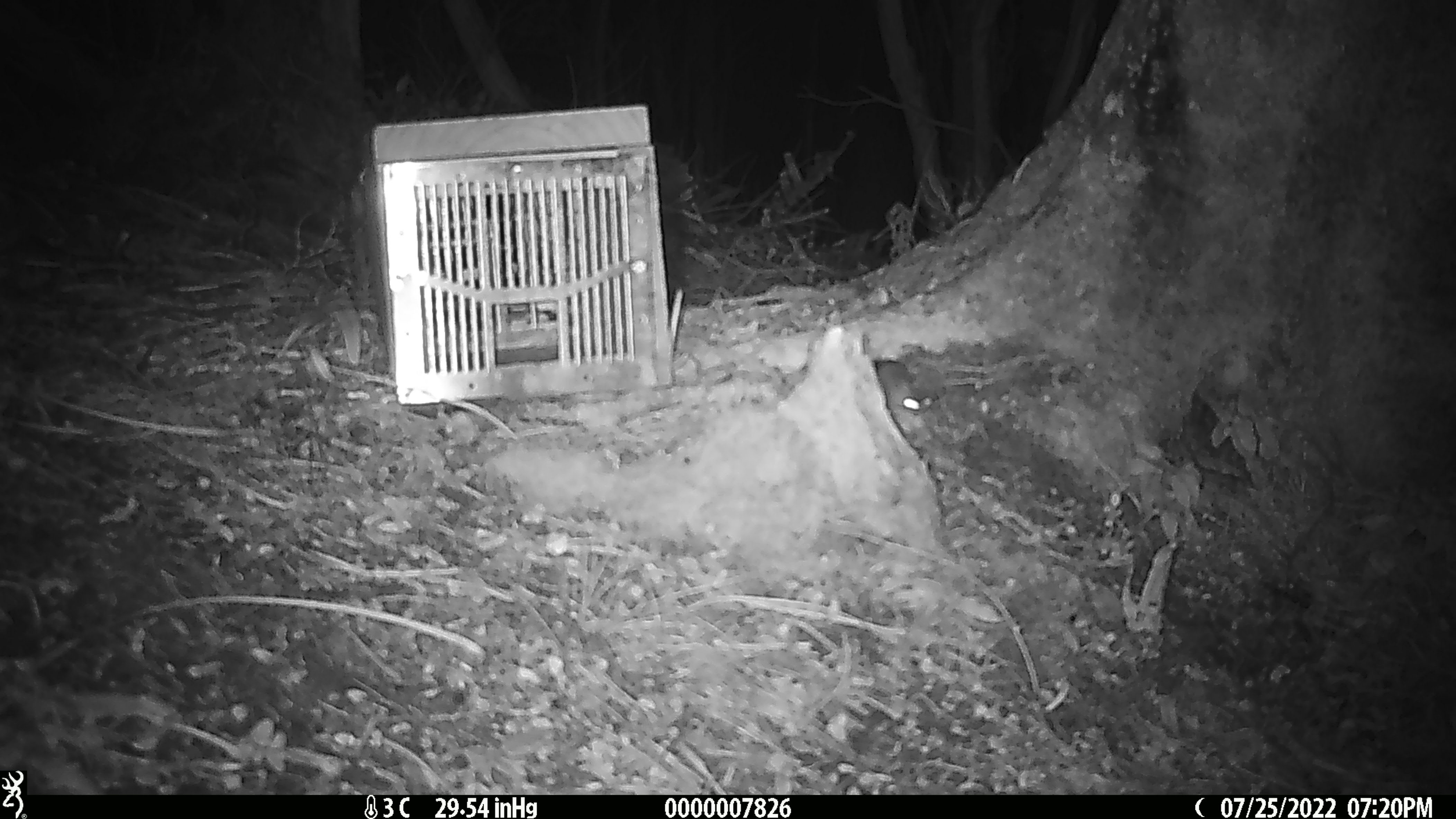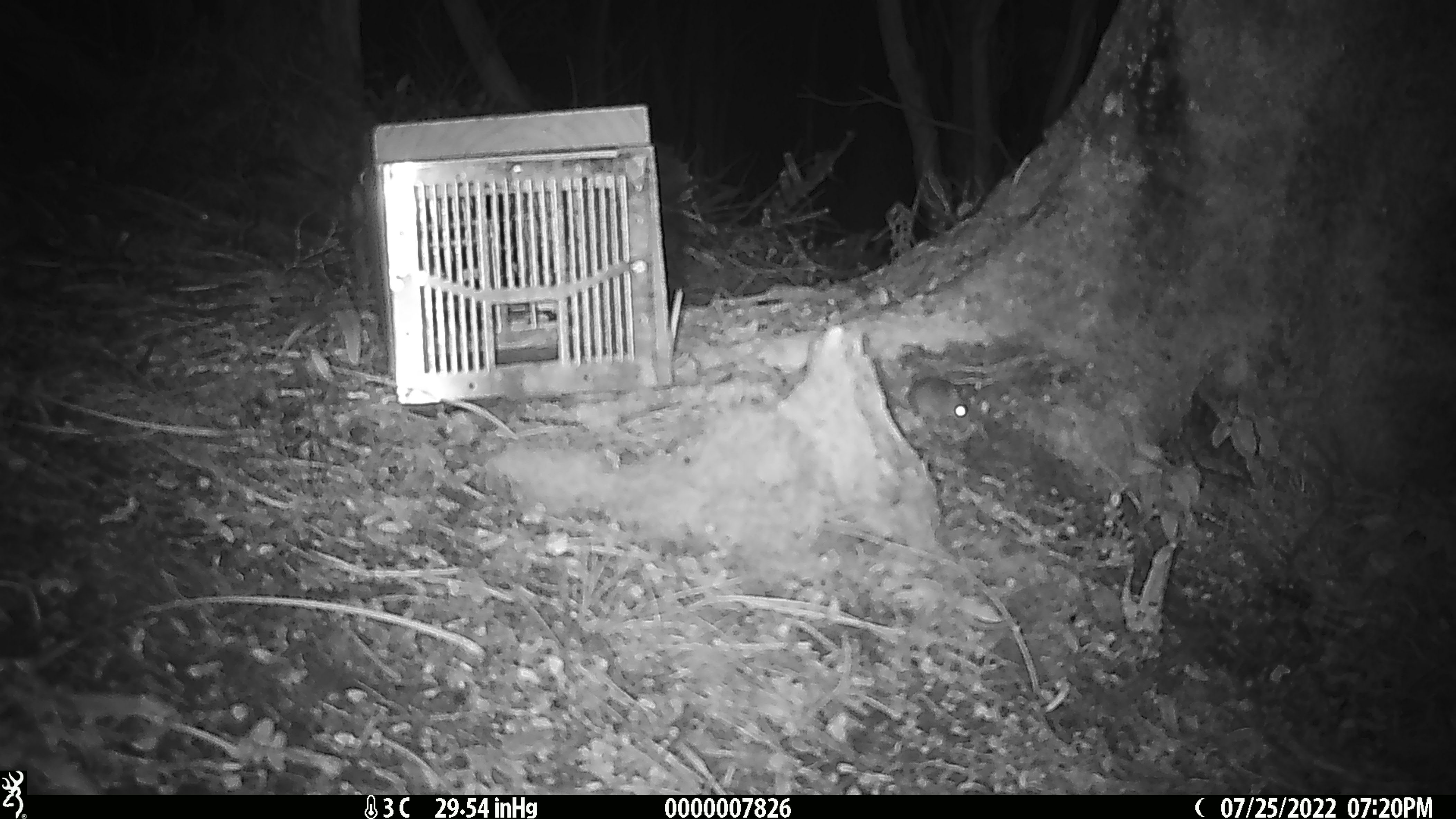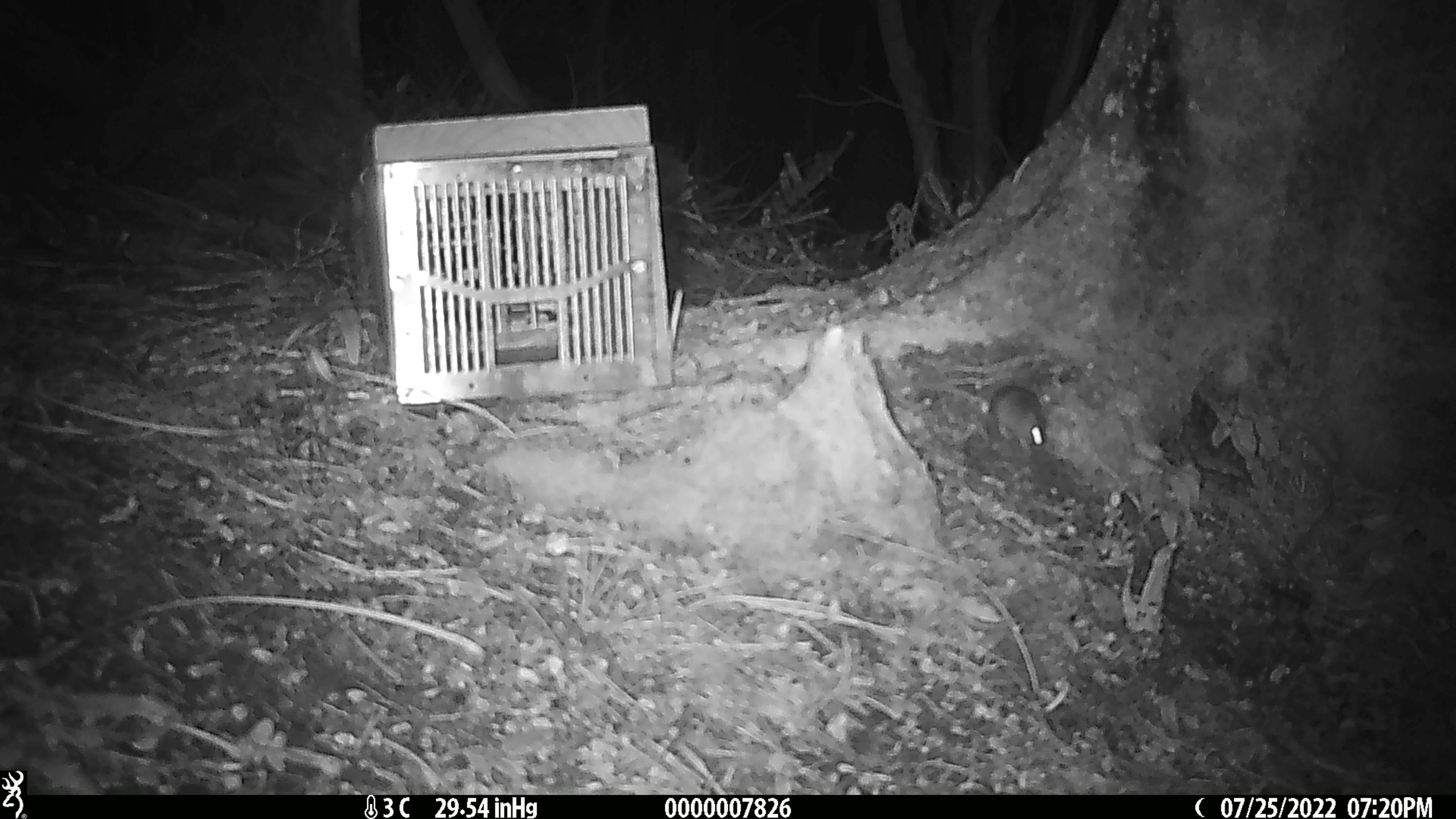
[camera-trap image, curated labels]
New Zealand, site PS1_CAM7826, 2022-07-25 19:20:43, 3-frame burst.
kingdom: Animalia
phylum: Chordata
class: Mammalia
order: Rodentia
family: Muridae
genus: Mus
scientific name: Mus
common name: mouse